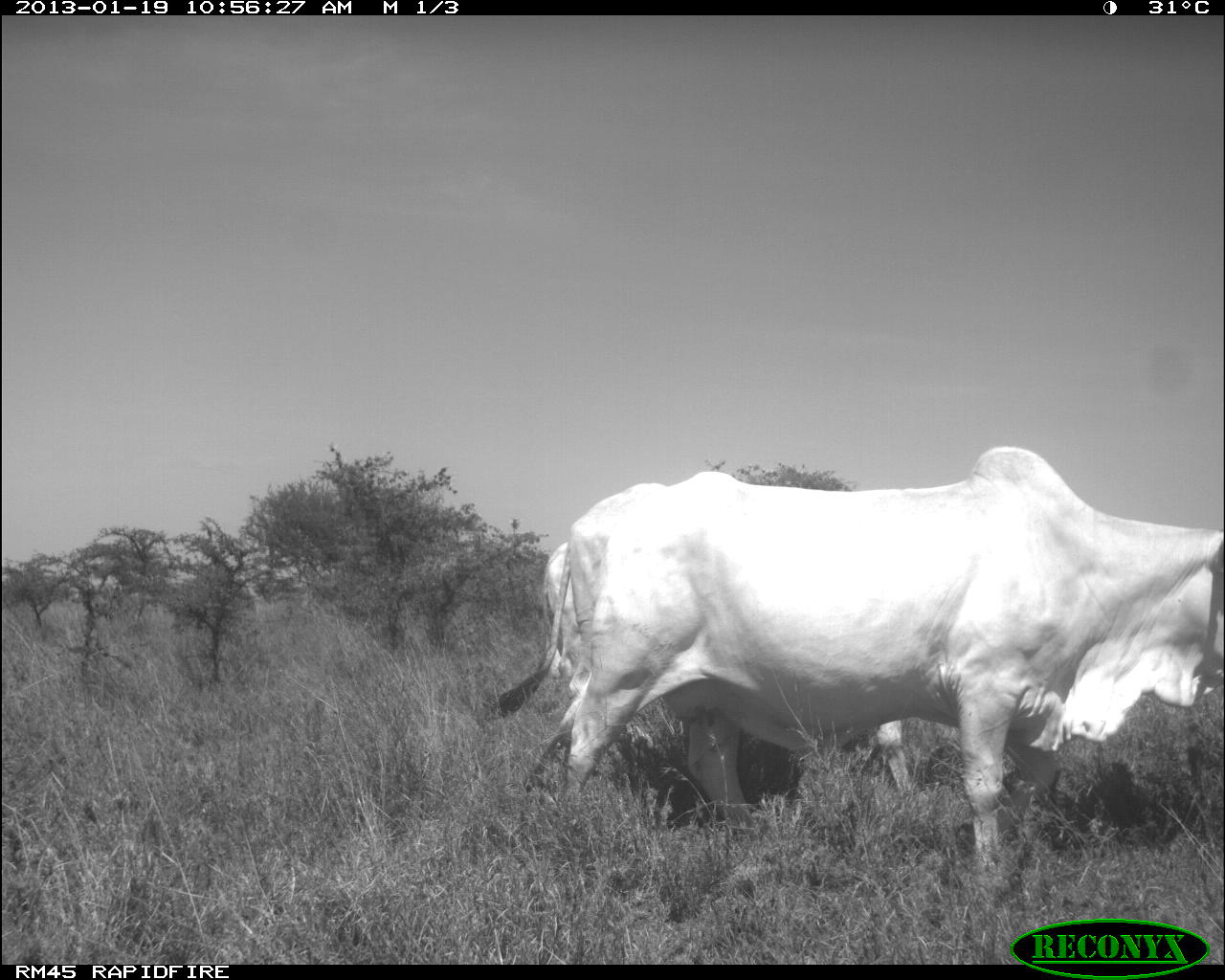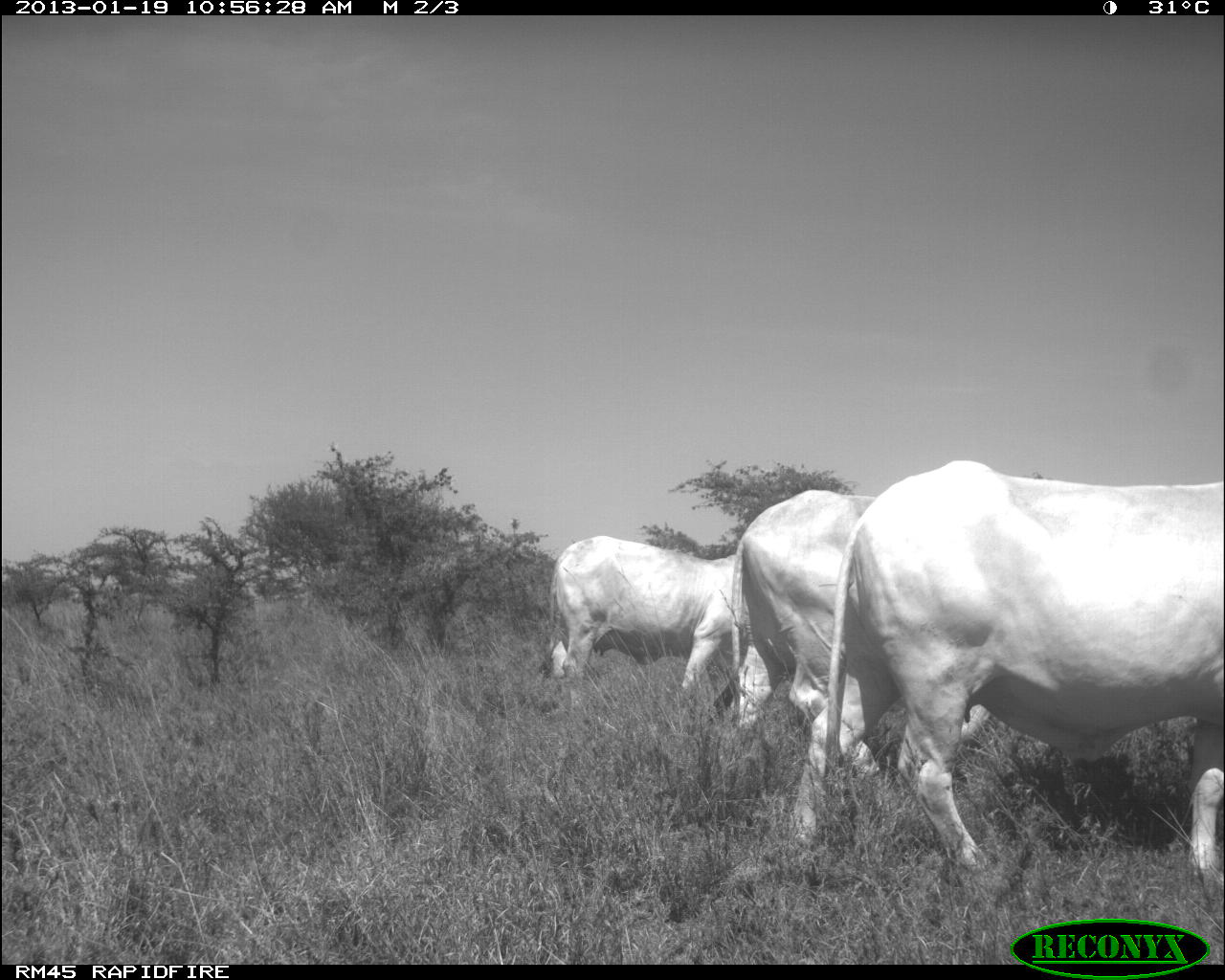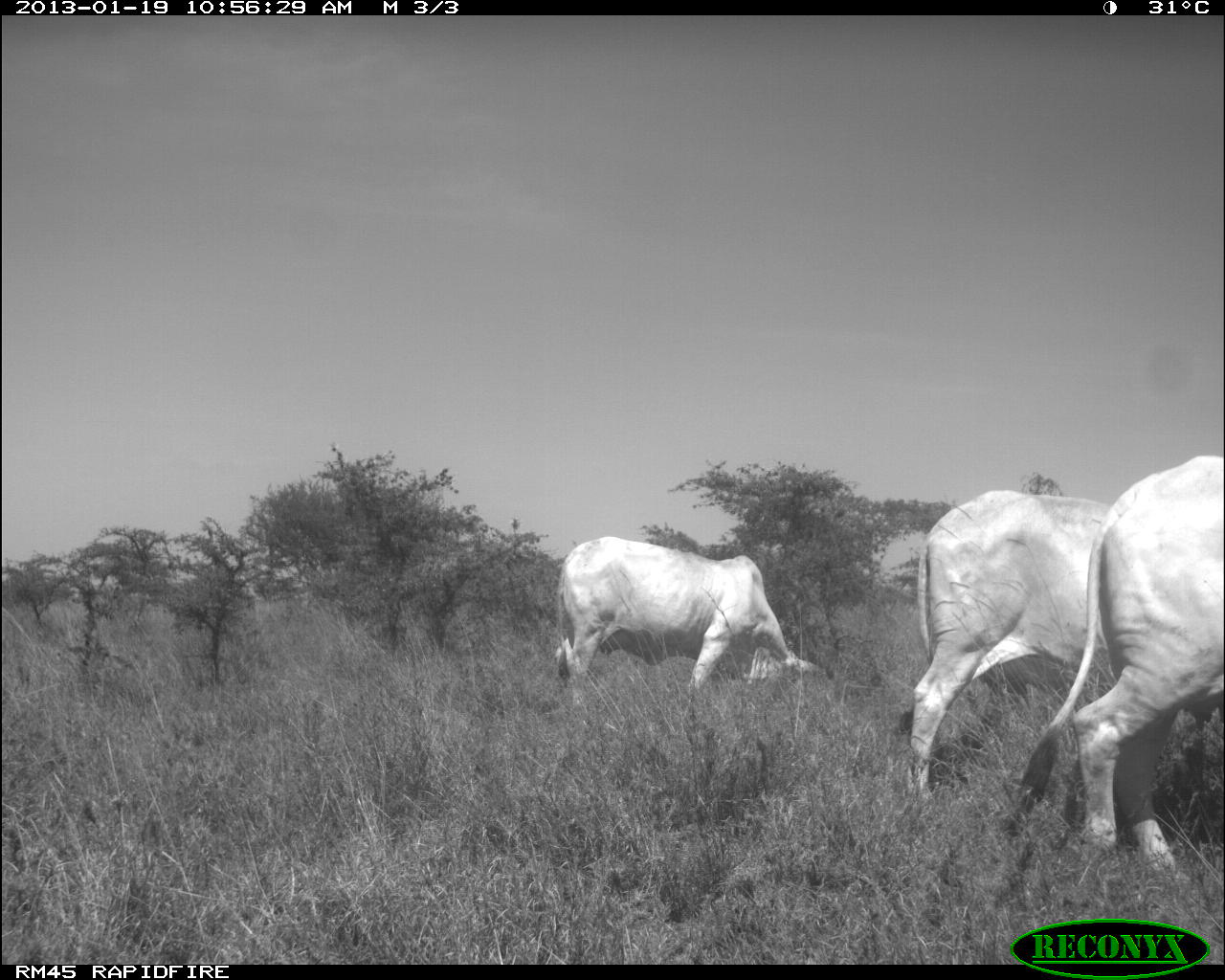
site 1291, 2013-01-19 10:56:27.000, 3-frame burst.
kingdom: Animalia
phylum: Chordata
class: Mammalia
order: Artiodactyla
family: Bovidae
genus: Bos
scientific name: Bos taurus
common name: domestic cattle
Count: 2.